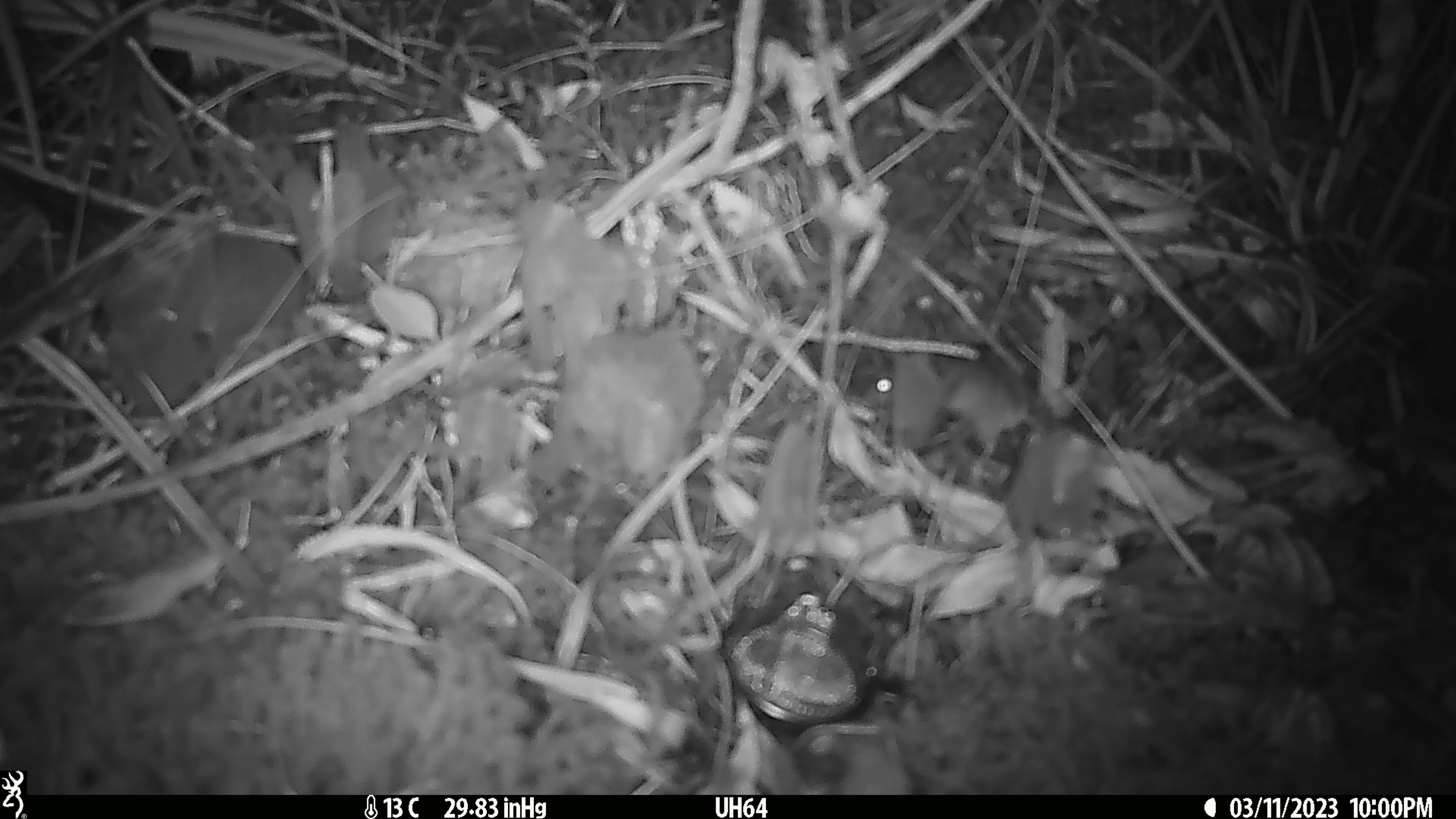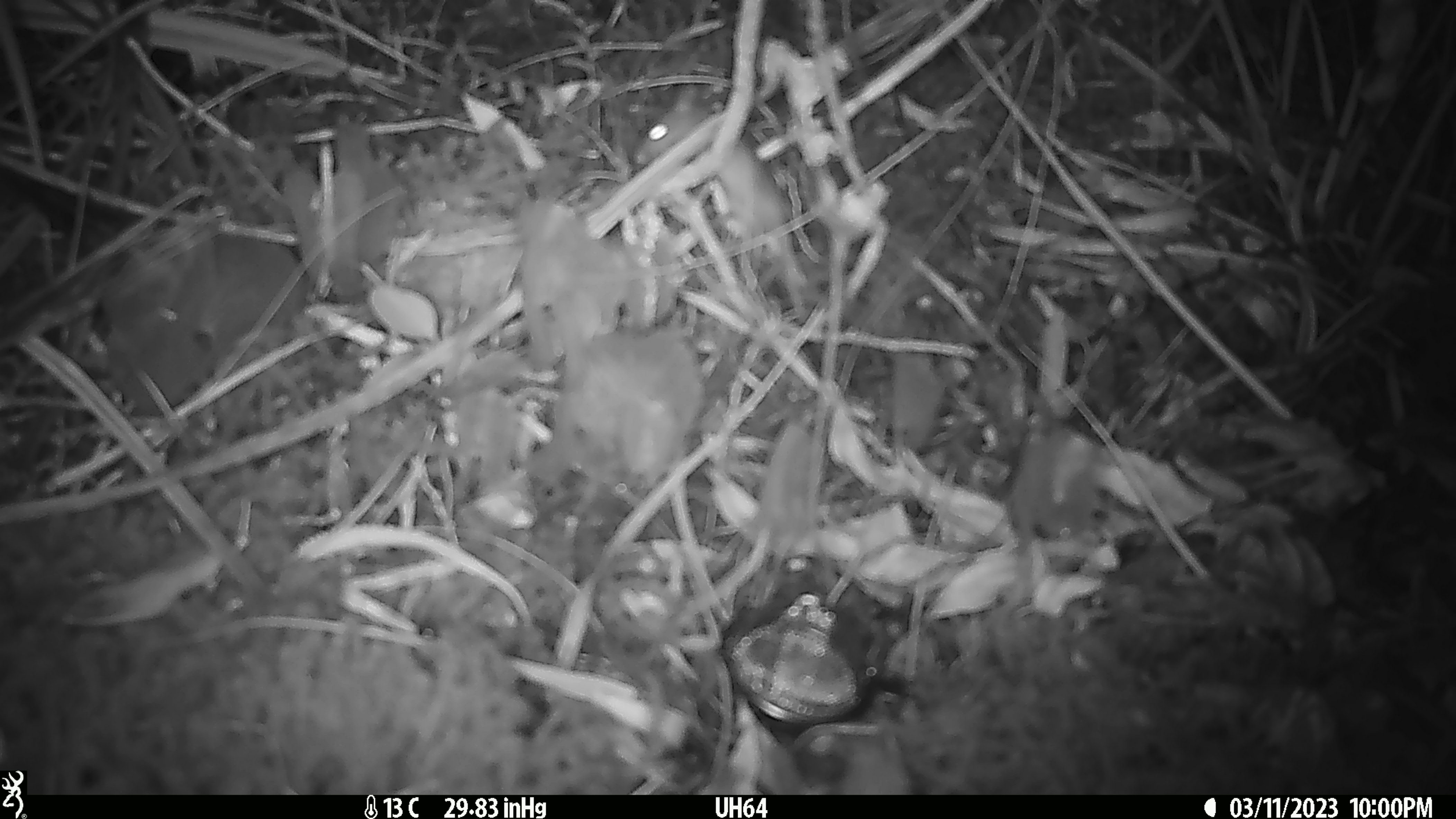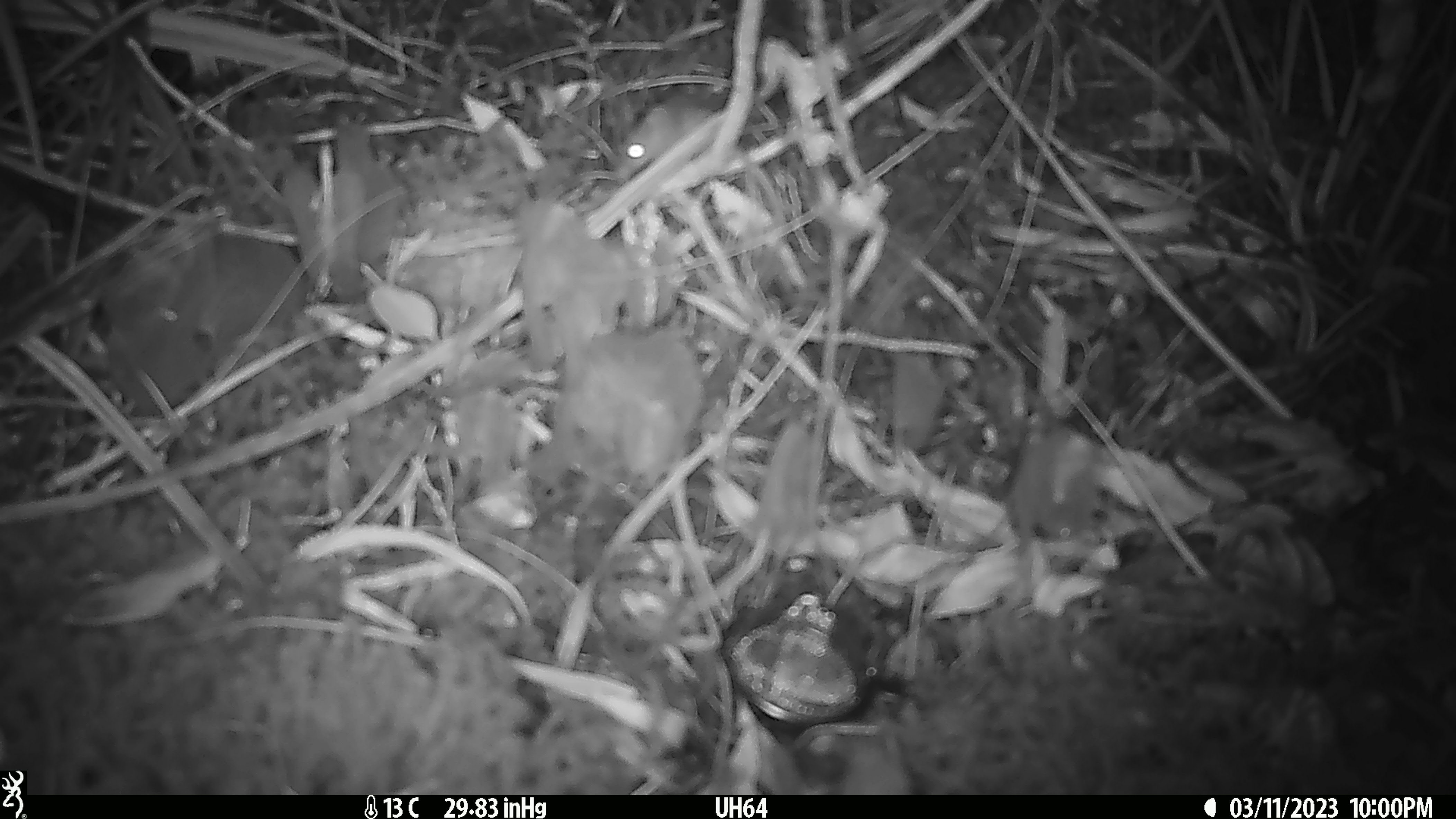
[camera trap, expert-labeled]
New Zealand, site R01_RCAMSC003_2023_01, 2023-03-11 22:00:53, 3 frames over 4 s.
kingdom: Animalia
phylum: Chordata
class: Mammalia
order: Rodentia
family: Muridae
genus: Mus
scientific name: Mus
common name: mouse